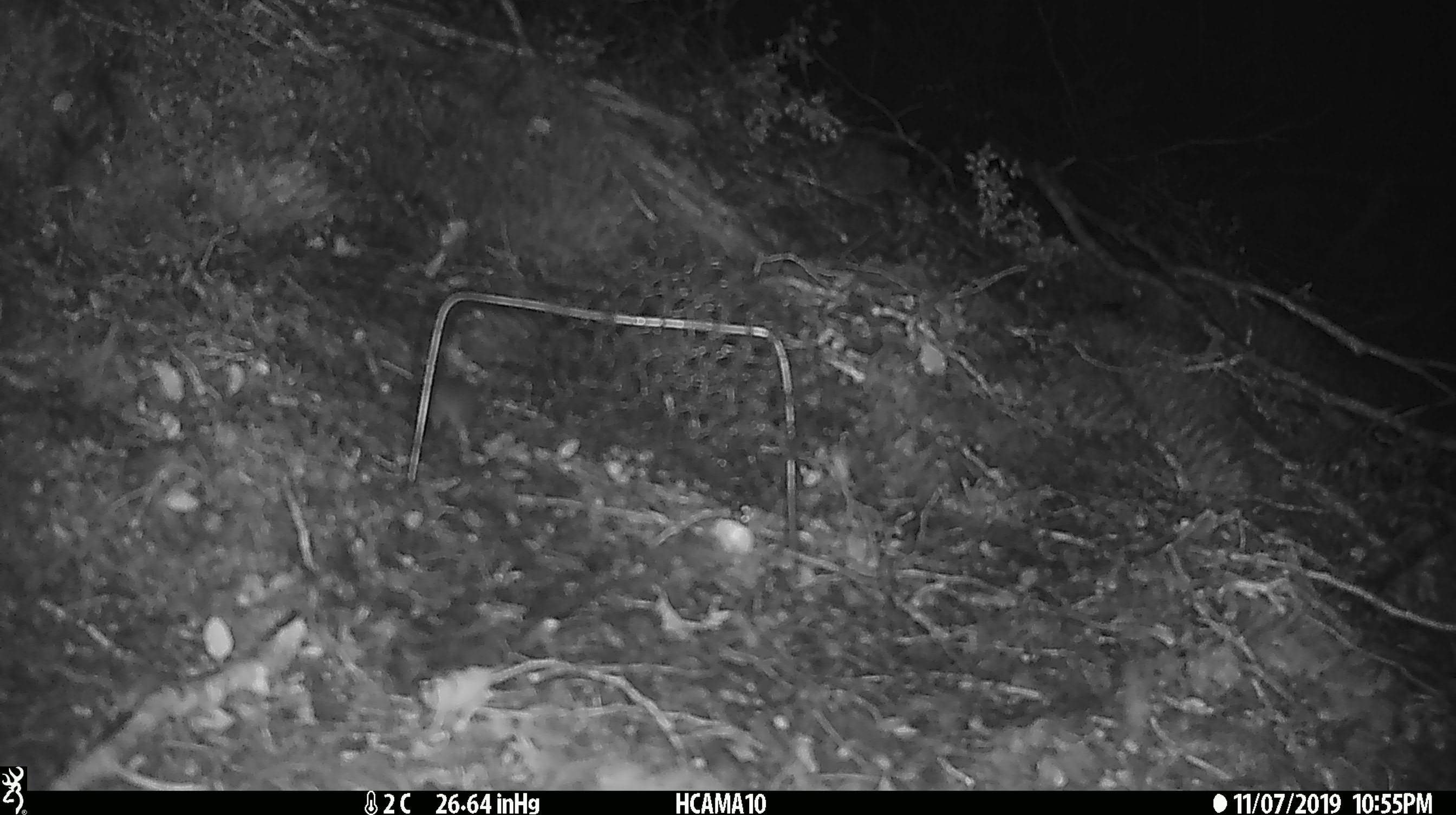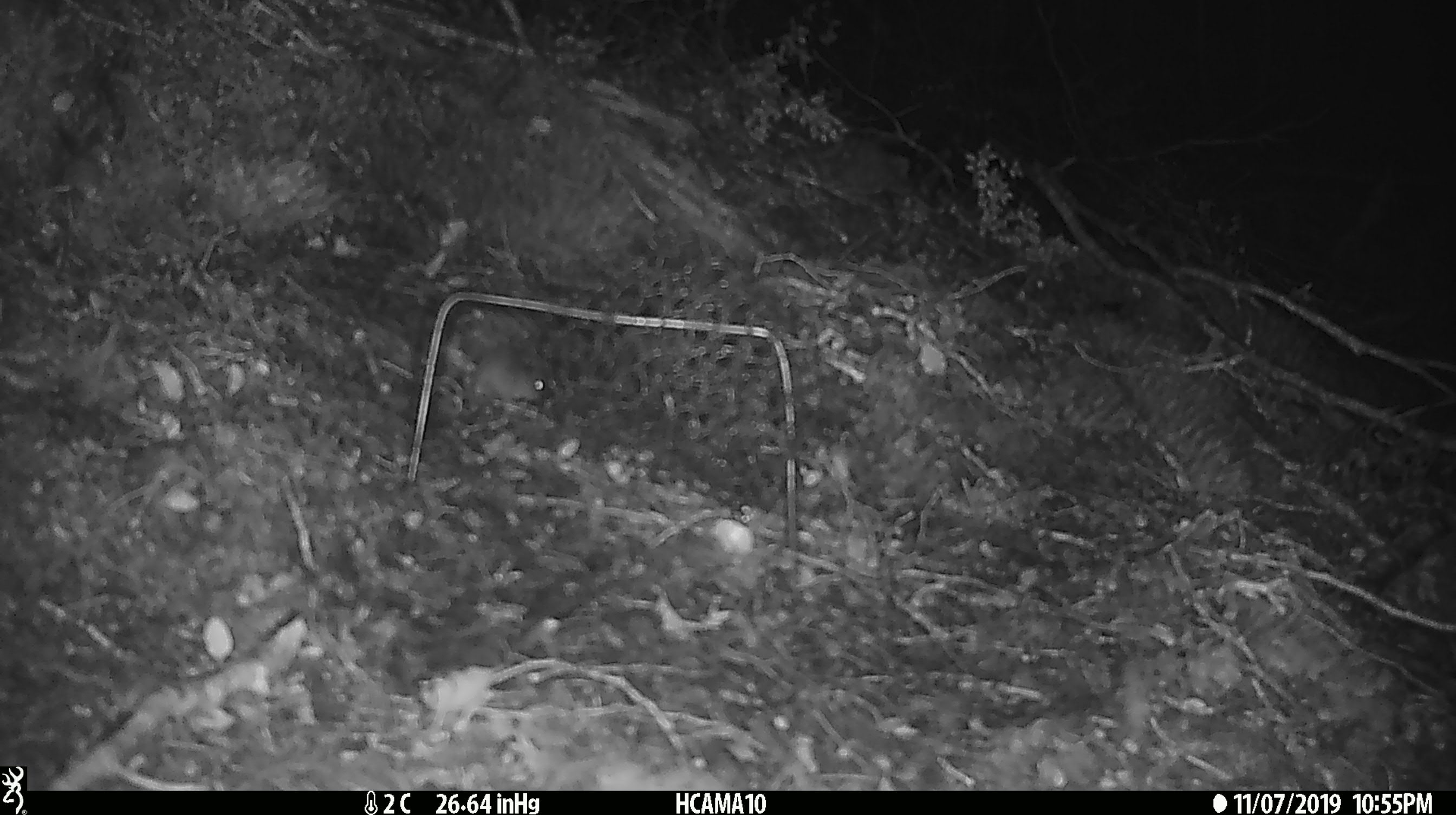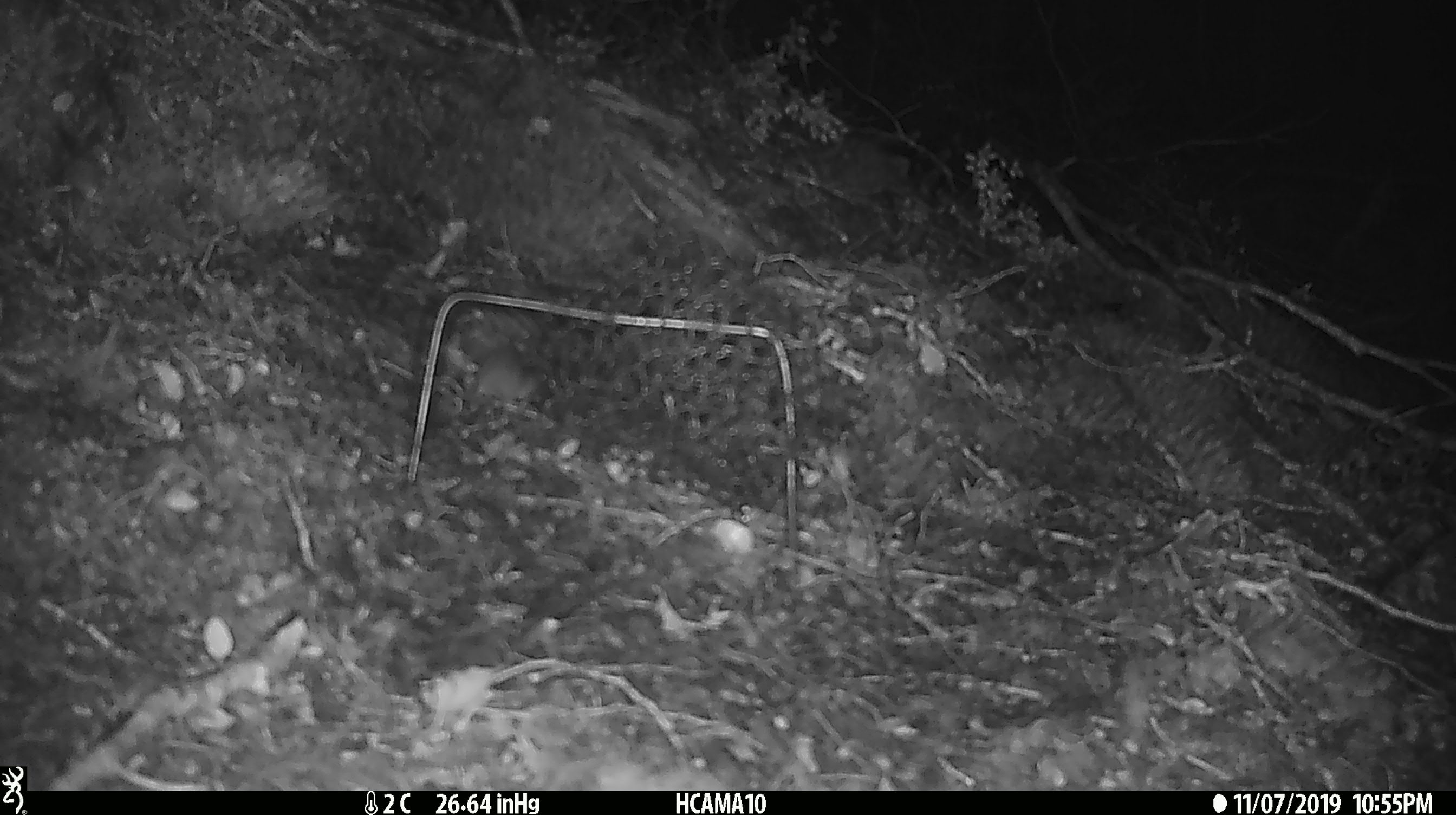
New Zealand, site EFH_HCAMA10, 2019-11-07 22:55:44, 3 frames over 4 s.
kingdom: Animalia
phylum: Chordata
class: Mammalia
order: Rodentia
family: Muridae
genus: Mus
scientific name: Mus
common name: mouse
Mouse (Mus).